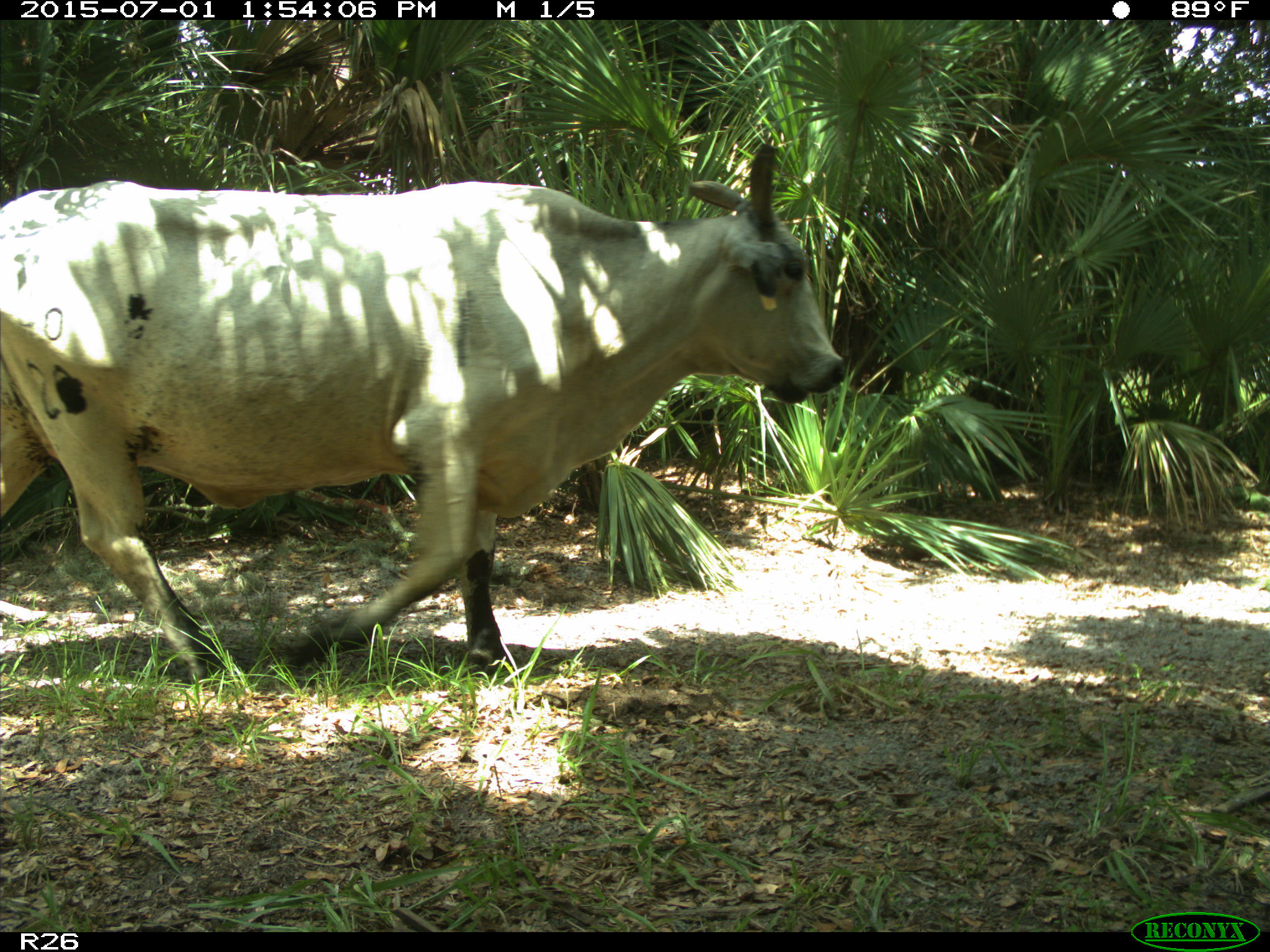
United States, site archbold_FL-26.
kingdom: Animalia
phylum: Chordata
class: Mammalia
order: Artiodactyla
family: Bovidae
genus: Bos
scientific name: Bos taurus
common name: domestic cow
Bos taurus (domestic cow).